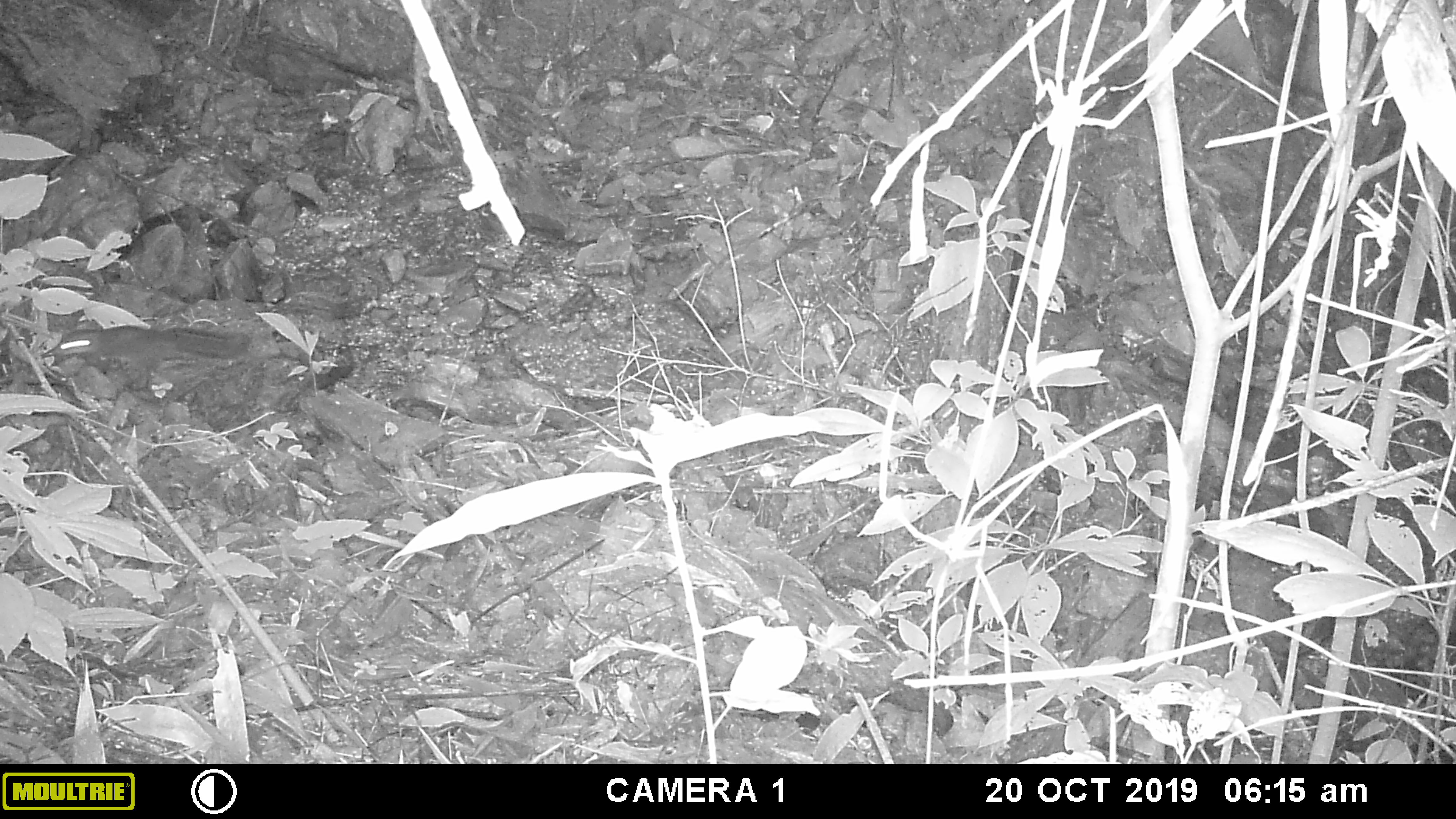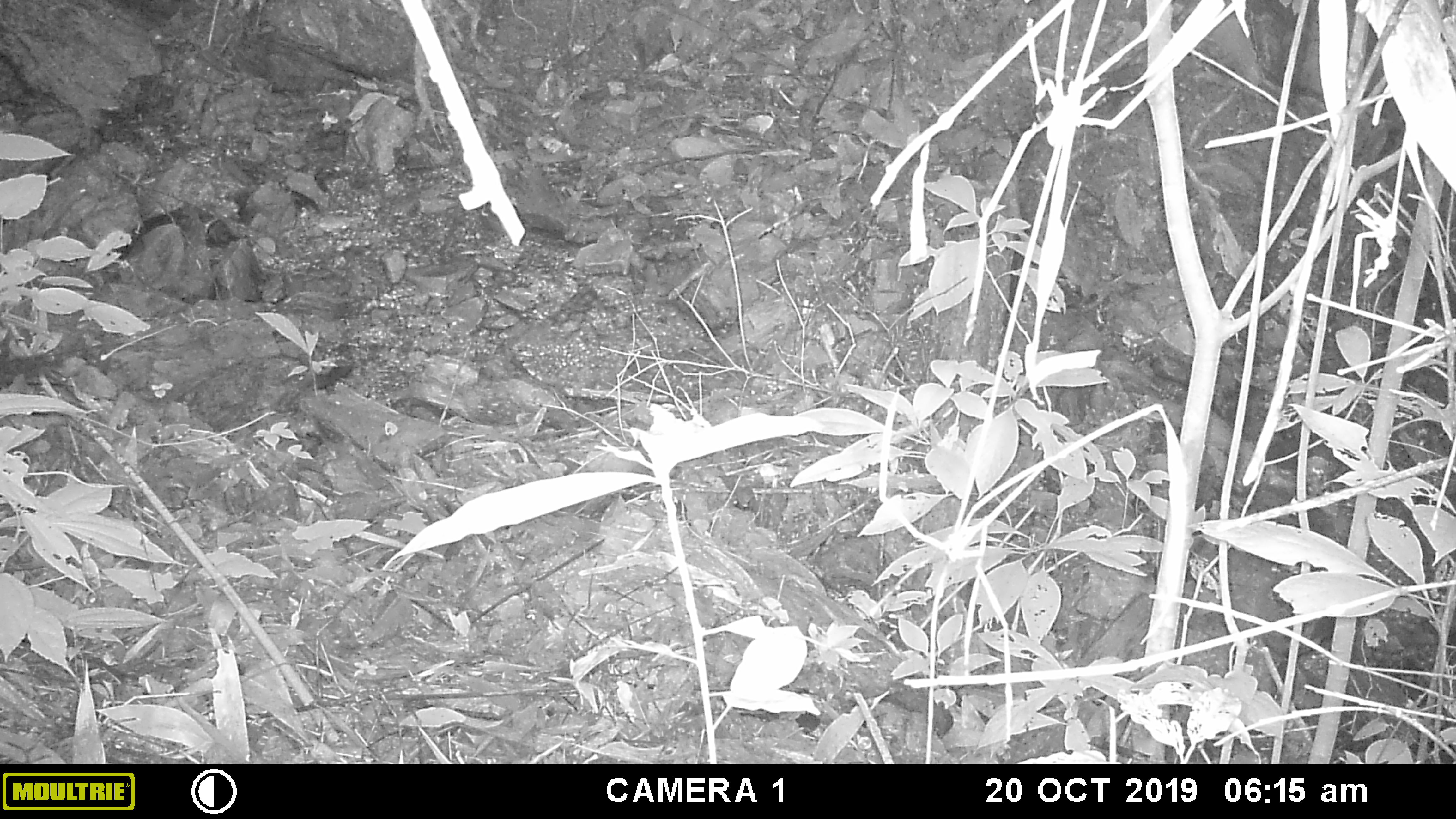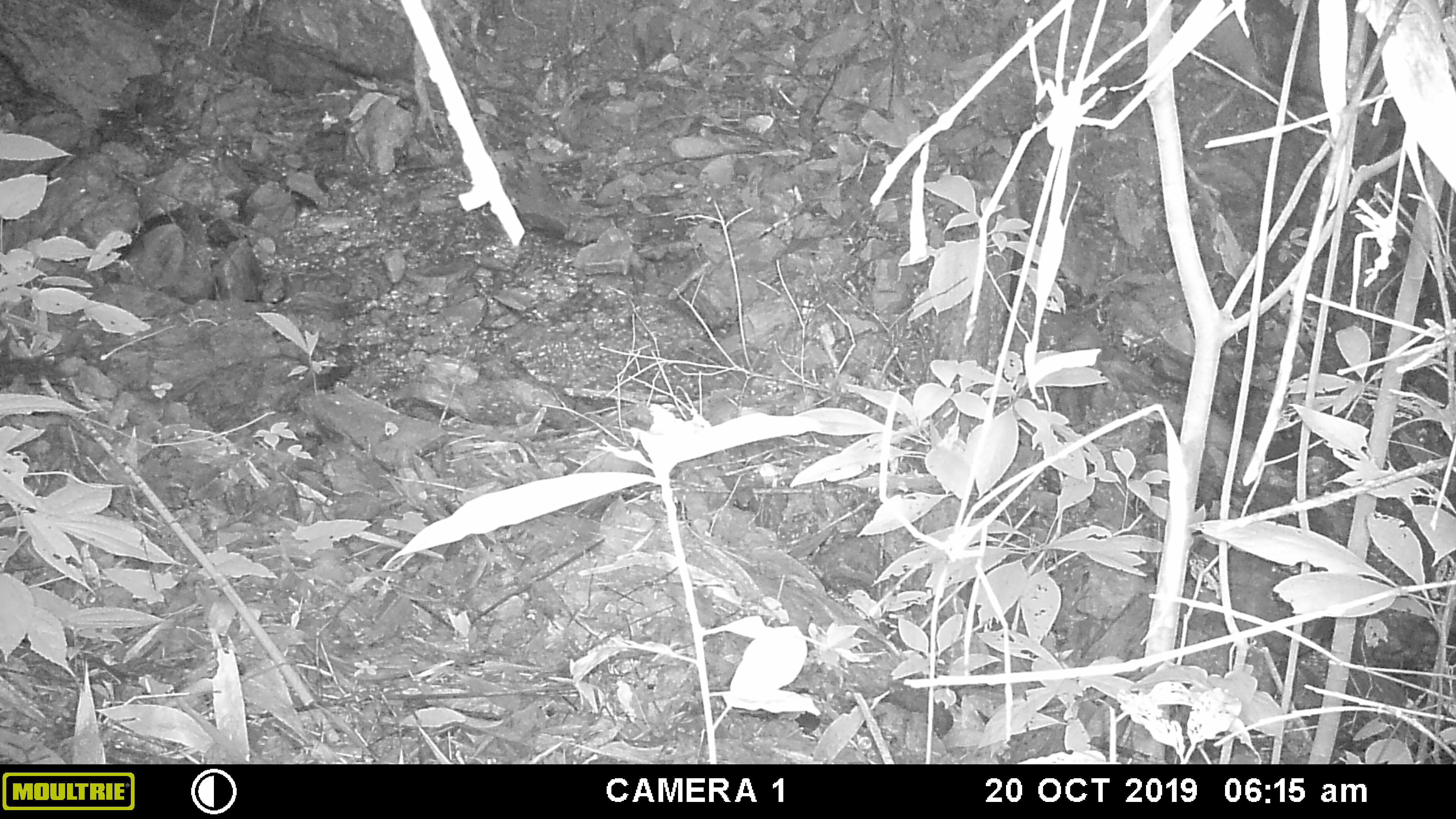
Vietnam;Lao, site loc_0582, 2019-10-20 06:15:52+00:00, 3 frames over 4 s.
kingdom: Animalia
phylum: Chordata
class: Mammalia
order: Rodentia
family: Sciuridae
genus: Sciurus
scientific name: Sciurus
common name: squirrel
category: unidentified squirrel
Unidentified squirrel (squirrel) (Sciurus). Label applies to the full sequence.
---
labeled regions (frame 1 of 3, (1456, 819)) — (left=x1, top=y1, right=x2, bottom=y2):
unidentified squirrel: (left=54, top=324, right=250, bottom=373)